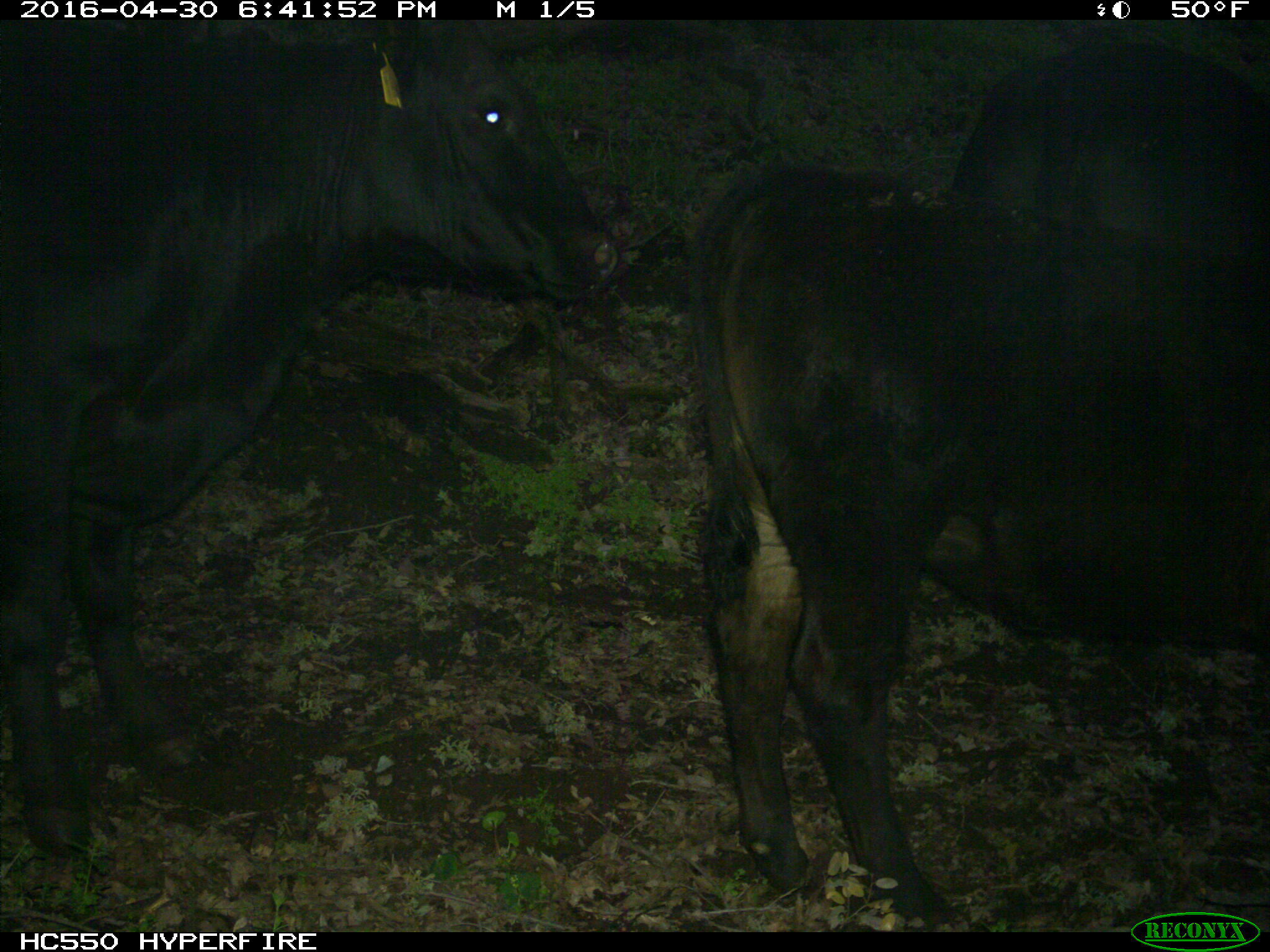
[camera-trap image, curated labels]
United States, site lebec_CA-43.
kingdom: Animalia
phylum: Chordata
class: Mammalia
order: Artiodactyla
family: Bovidae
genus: Bos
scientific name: Bos taurus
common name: domestic cow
Bos taurus (domestic cow).